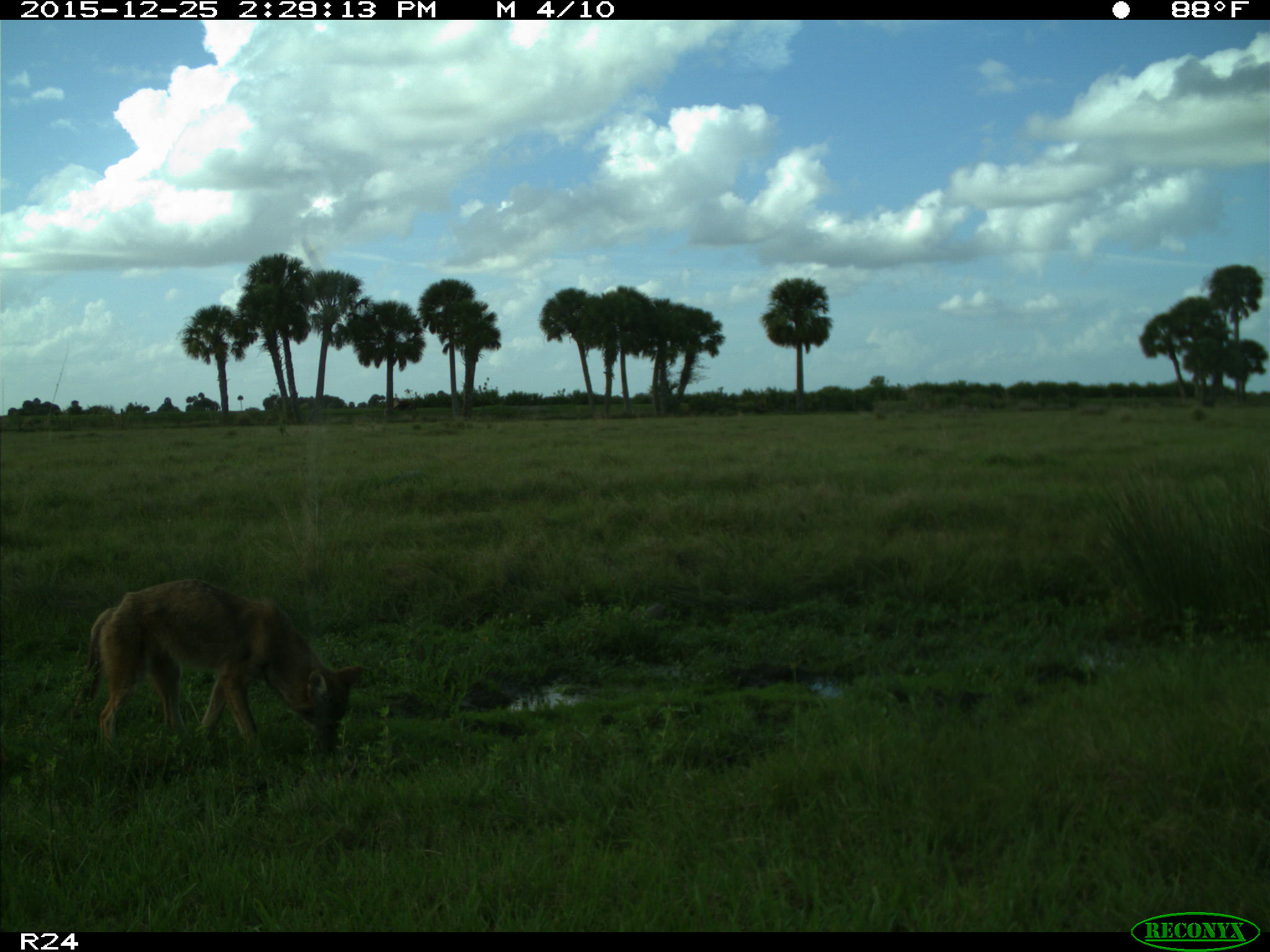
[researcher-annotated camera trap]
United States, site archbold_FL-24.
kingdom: Animalia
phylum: Chordata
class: Mammalia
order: Carnivora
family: Canidae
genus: Canis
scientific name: Canis latrans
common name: coyote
Canis latrans (coyote).